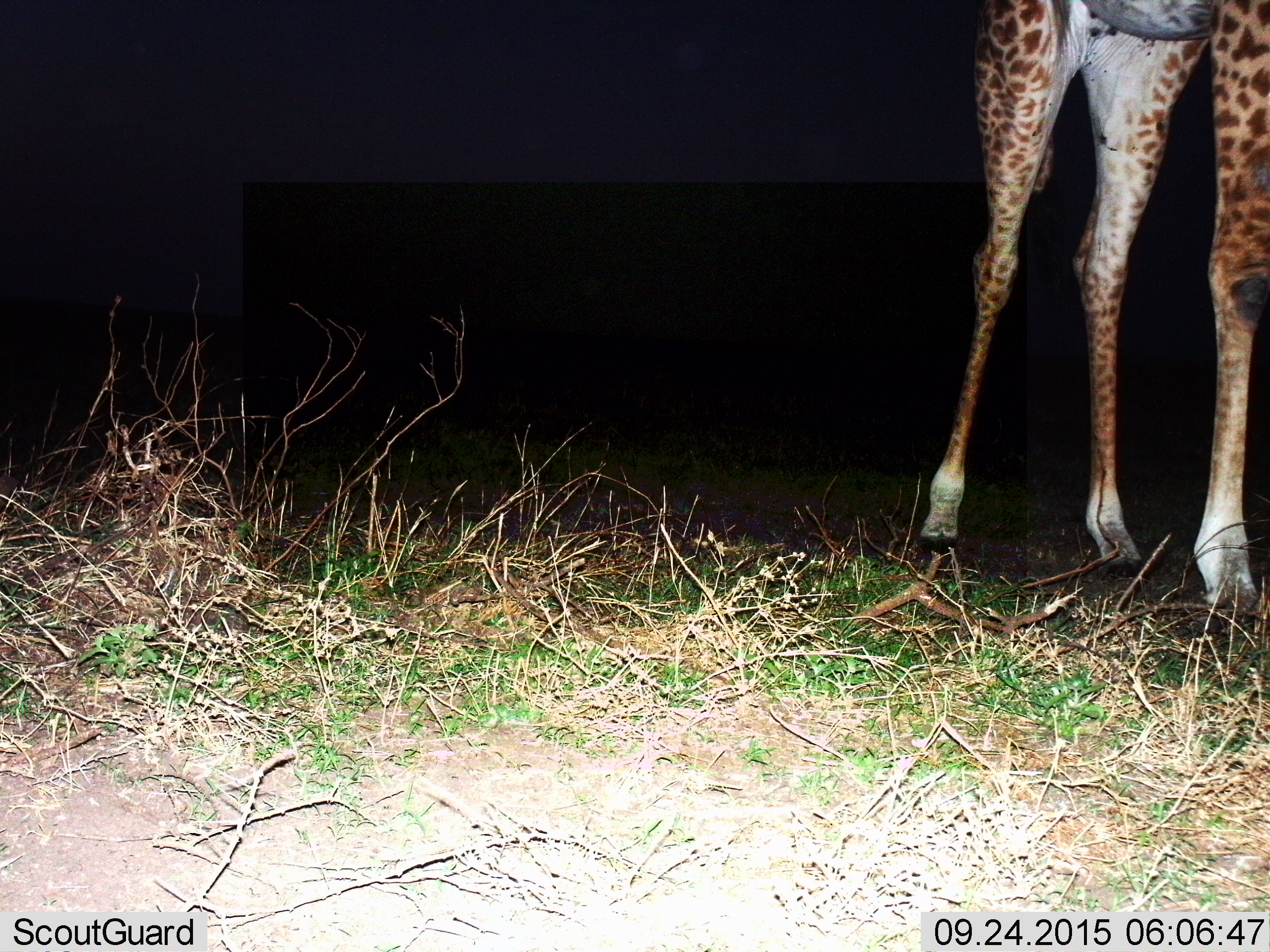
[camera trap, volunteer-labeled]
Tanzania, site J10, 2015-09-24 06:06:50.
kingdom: Animalia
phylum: Chordata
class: Mammalia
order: Artiodactyla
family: Giraffidae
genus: Giraffa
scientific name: Giraffa camelopardalis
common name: giraffe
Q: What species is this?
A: Giraffe (Giraffa camelopardalis).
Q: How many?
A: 1.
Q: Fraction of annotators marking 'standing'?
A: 88%.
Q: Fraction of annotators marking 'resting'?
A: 0%.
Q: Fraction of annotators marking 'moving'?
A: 12%.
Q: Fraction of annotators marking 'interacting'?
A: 0%.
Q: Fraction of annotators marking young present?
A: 0%.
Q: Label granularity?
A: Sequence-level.